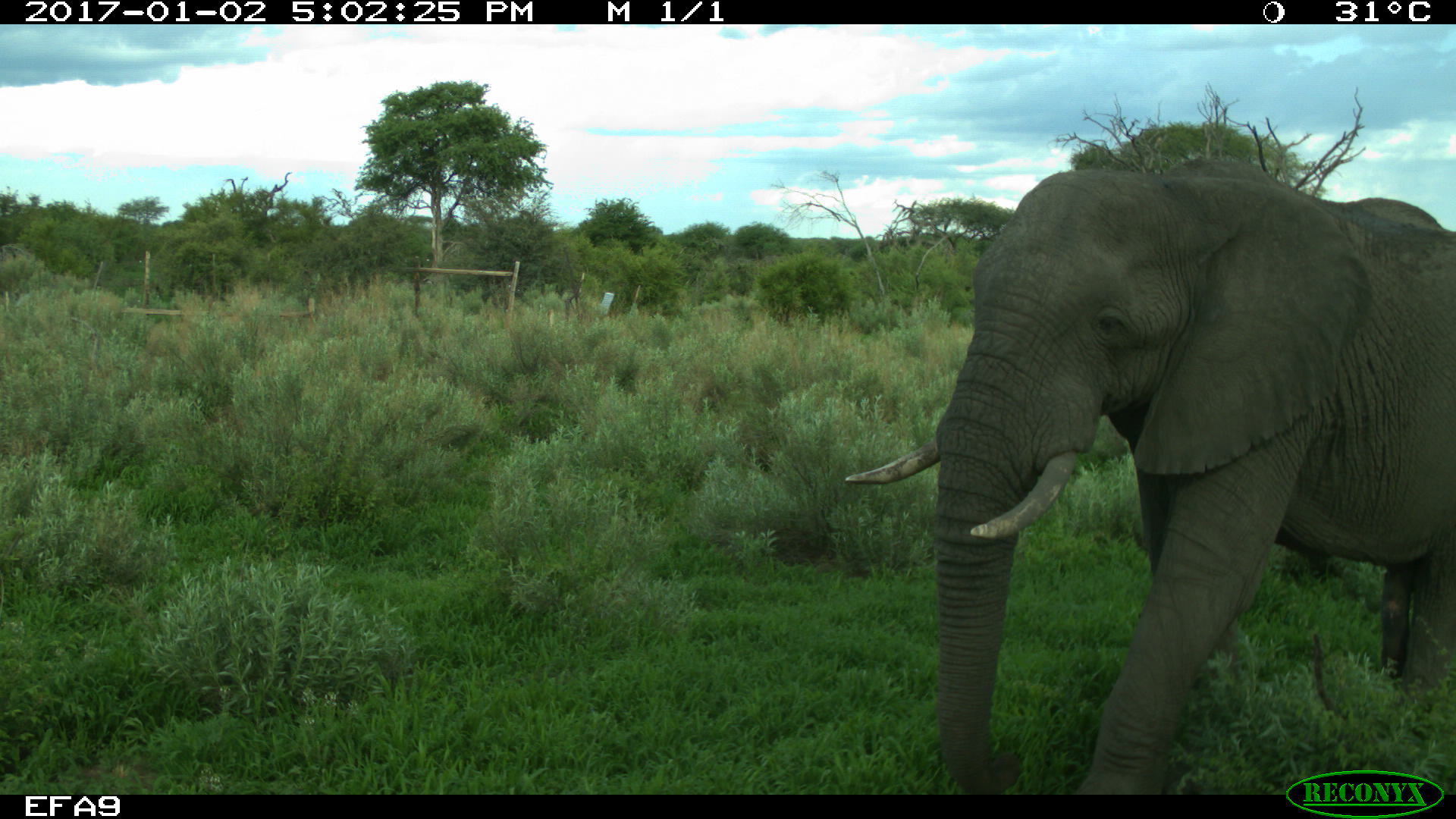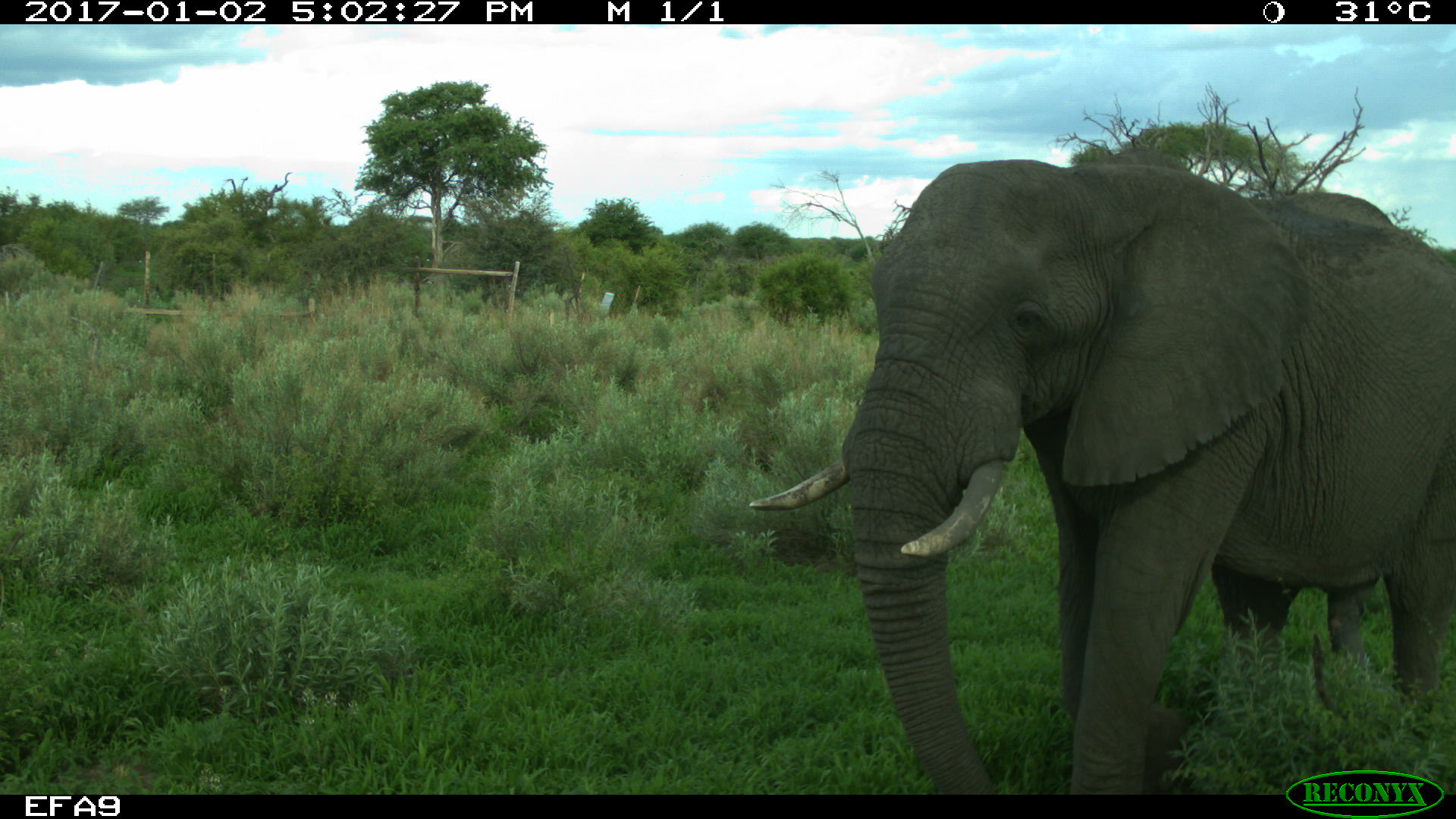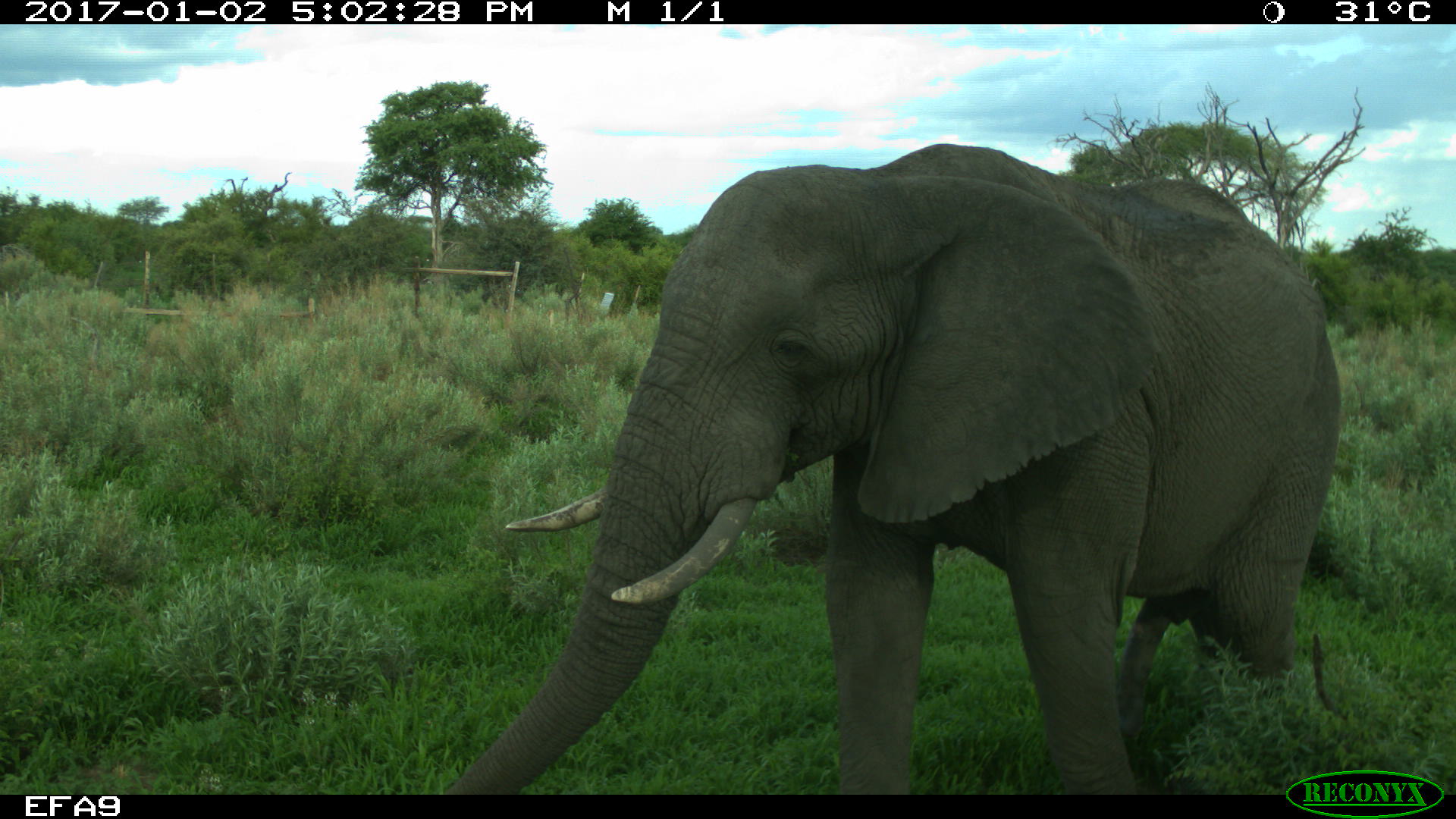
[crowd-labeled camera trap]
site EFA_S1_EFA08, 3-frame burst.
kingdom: Animalia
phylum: Chordata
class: Mammalia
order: Proboscidea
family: Elephantidae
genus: Loxodonta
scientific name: Loxodonta africana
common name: african bush elephant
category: elephant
Elephant (african bush elephant) (Loxodonta africana), count 1. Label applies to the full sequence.